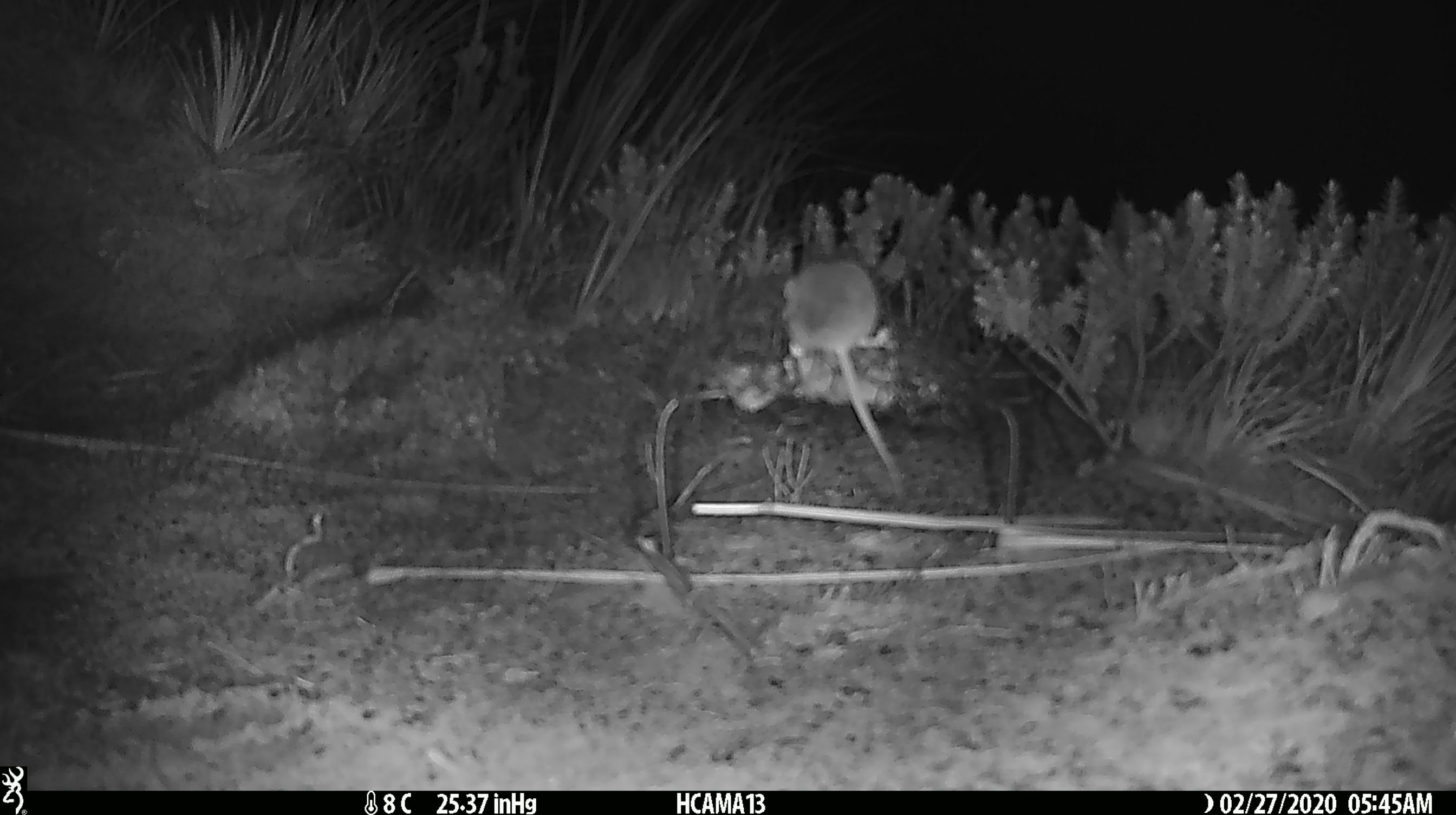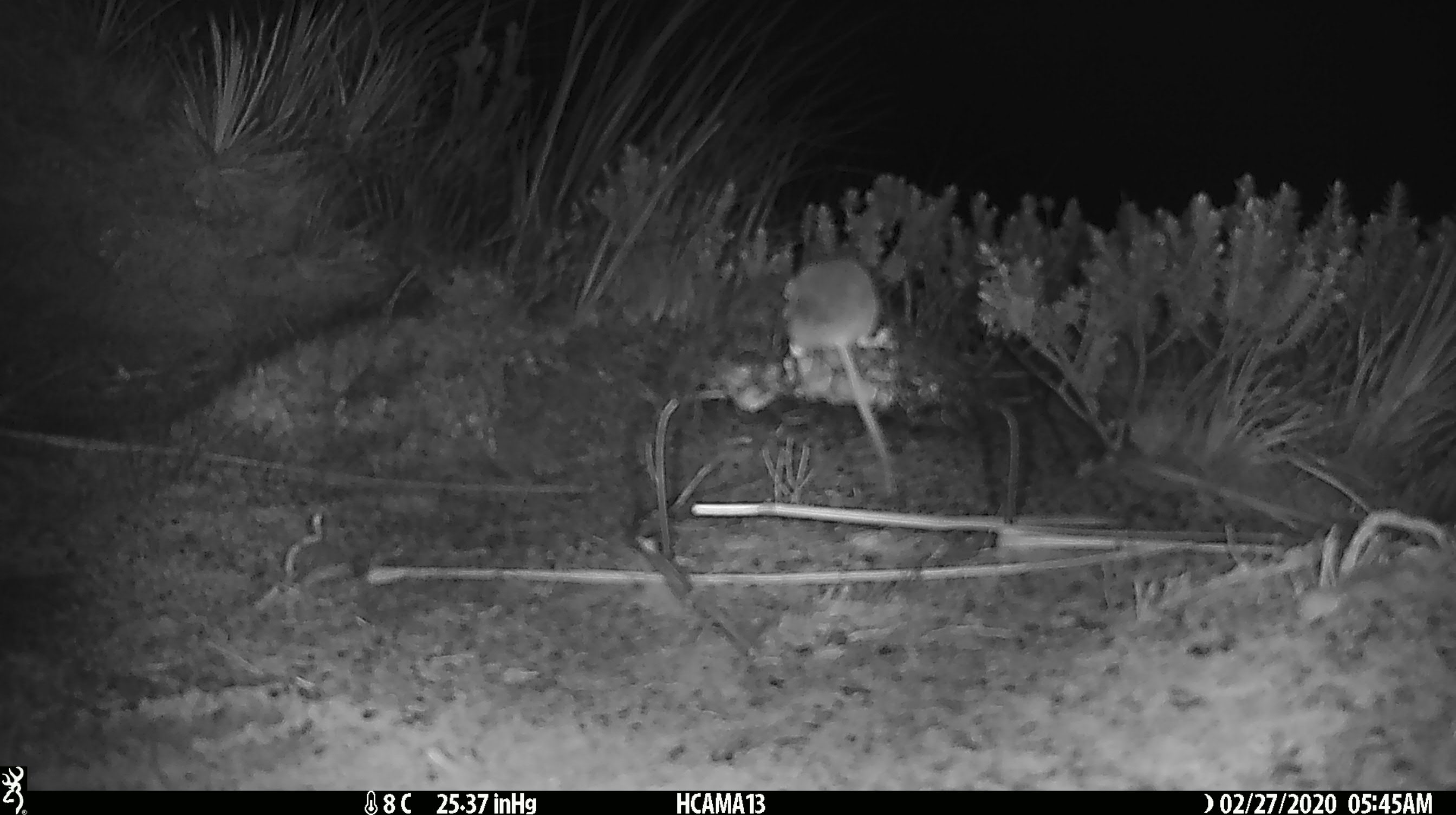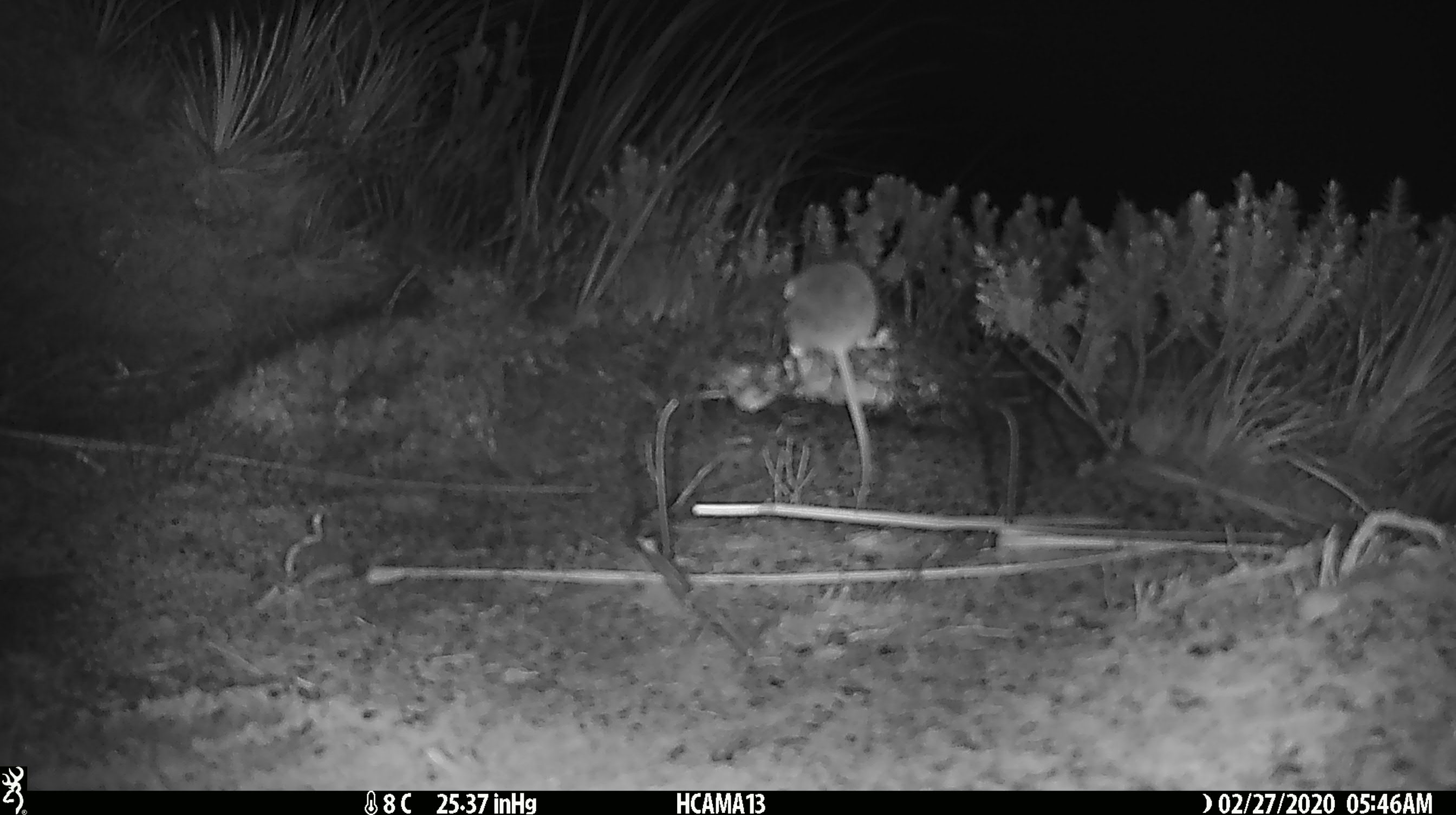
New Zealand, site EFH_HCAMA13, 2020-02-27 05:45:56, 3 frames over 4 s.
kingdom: Animalia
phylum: Chordata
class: Mammalia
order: Rodentia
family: Muridae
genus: Mus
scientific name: Mus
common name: mouse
Mouse (Mus).